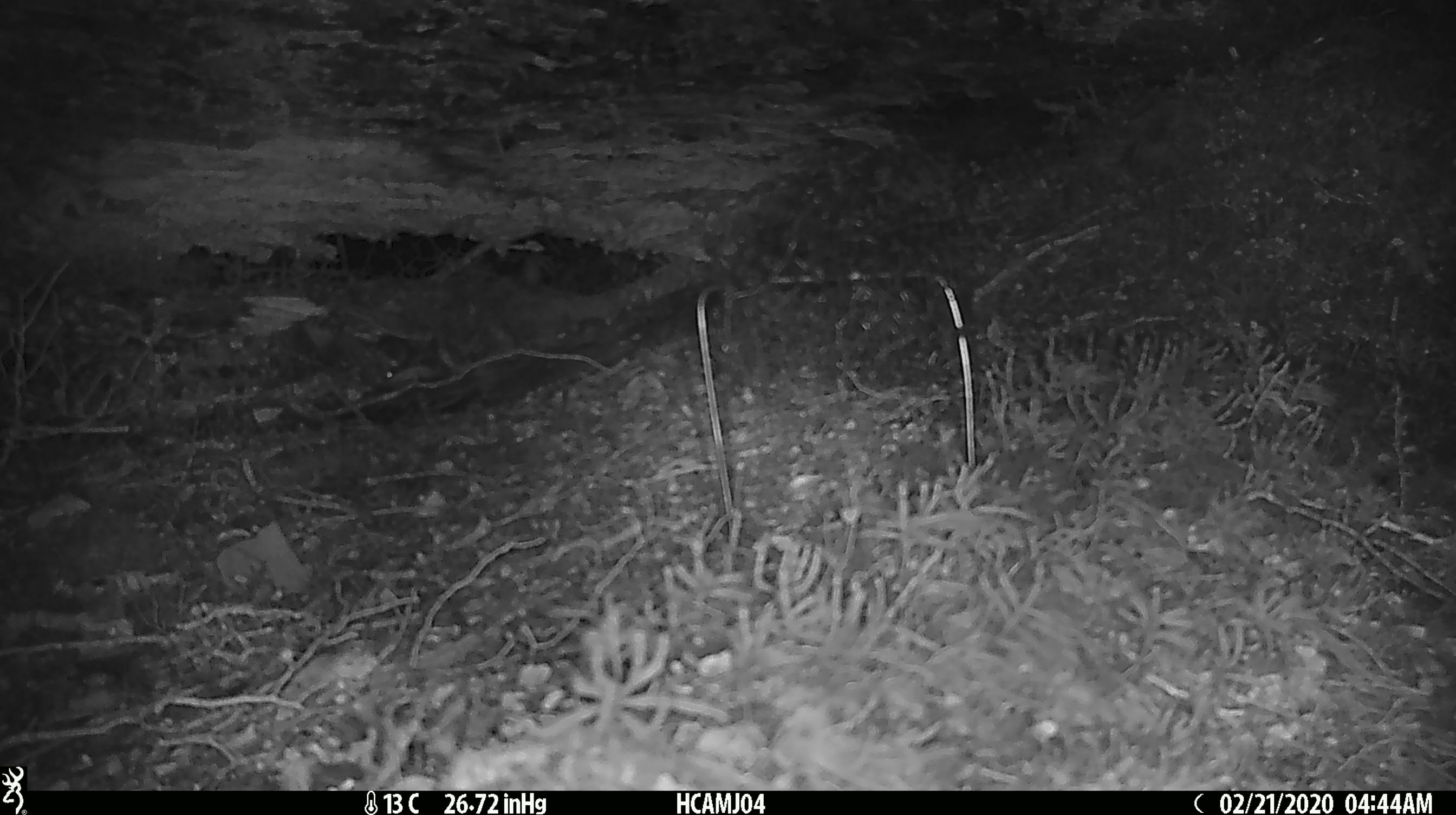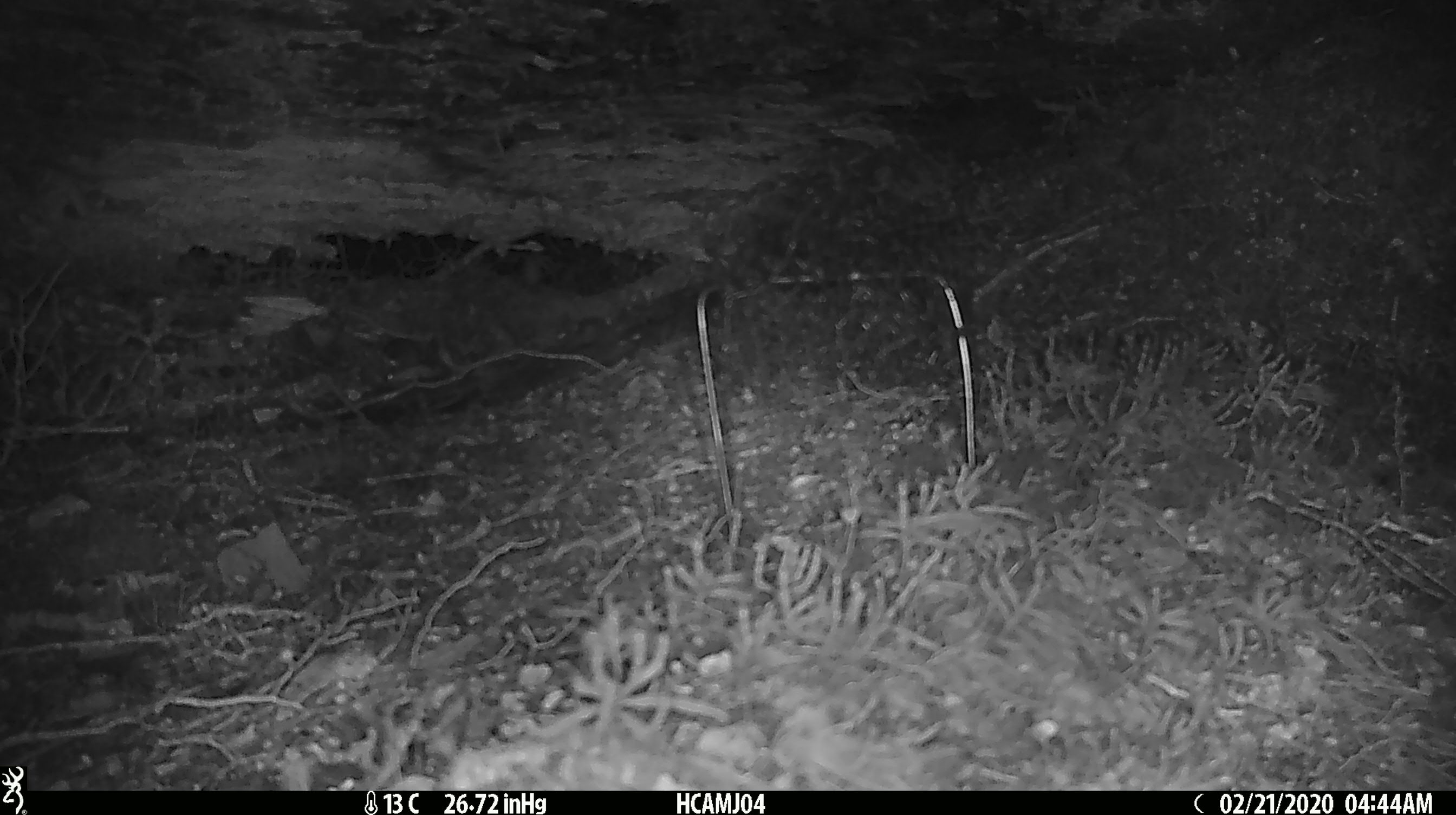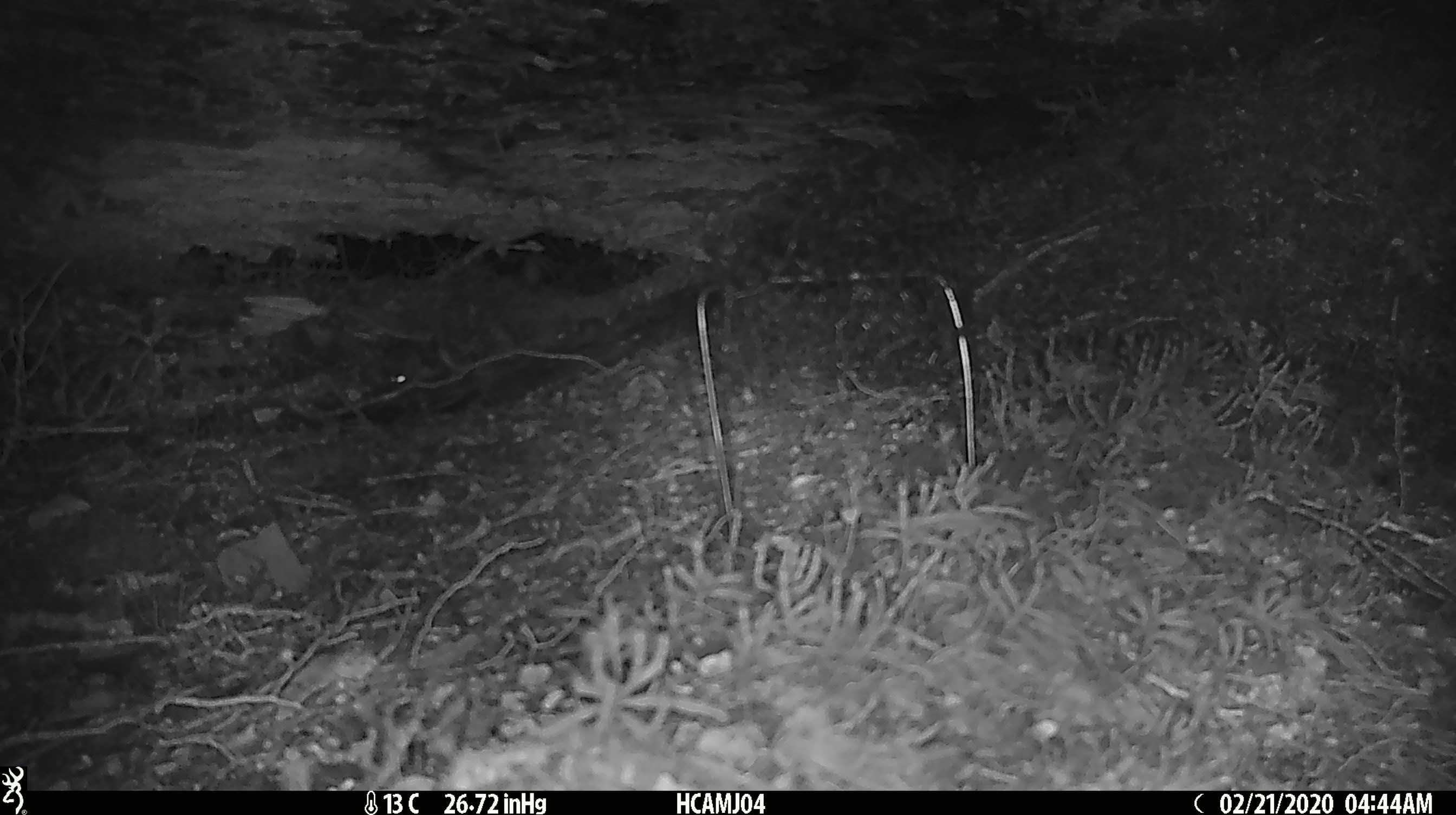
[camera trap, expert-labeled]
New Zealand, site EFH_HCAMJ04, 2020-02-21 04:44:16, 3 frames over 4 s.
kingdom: Animalia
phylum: Chordata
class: Mammalia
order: Rodentia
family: Muridae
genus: Mus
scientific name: Mus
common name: mouse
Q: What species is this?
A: Mouse (Mus).